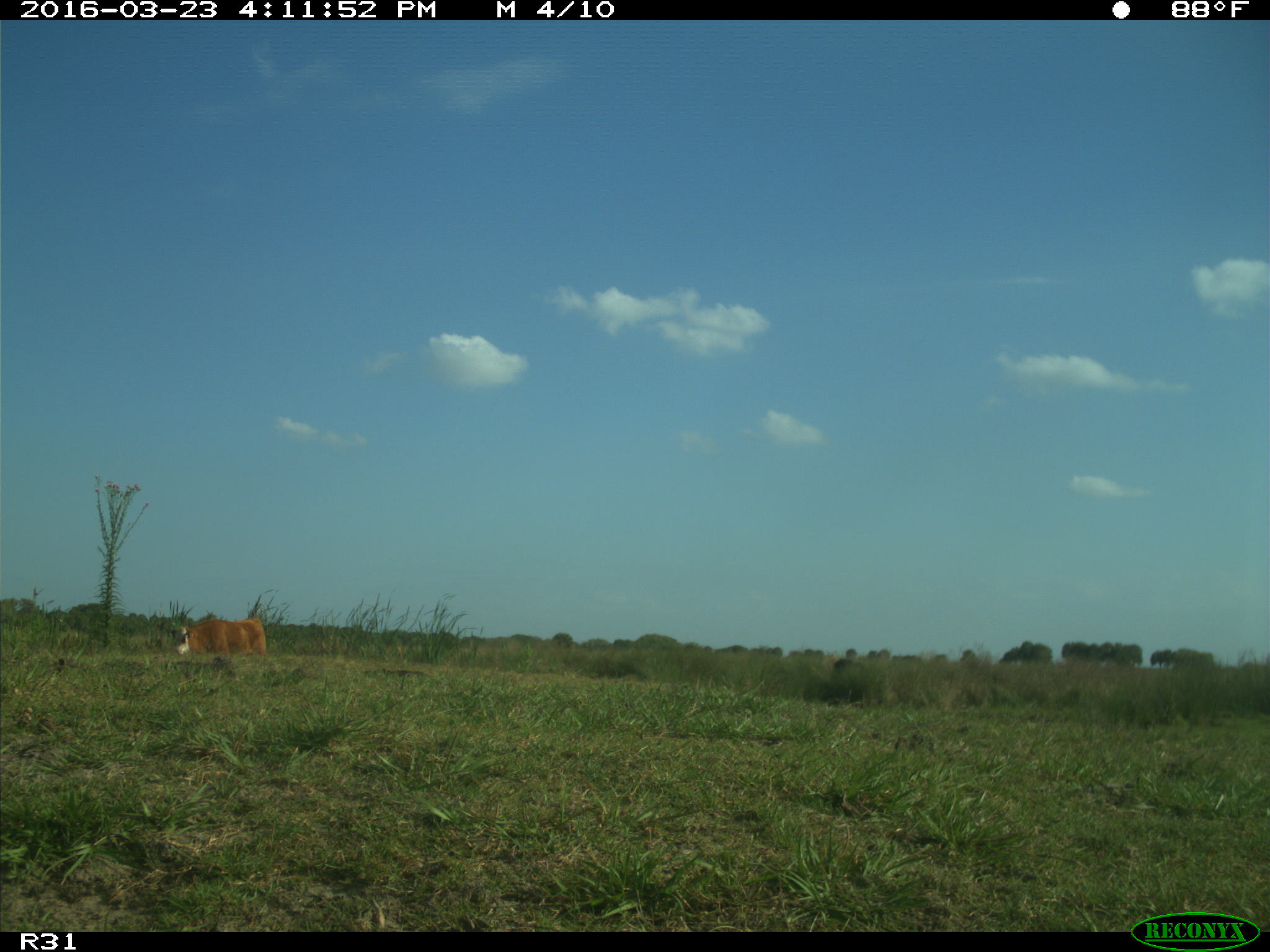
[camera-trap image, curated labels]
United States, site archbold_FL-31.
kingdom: Animalia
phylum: Chordata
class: Mammalia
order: Artiodactyla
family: Bovidae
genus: Bos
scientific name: Bos taurus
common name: domestic cow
Bos taurus (domestic cow).